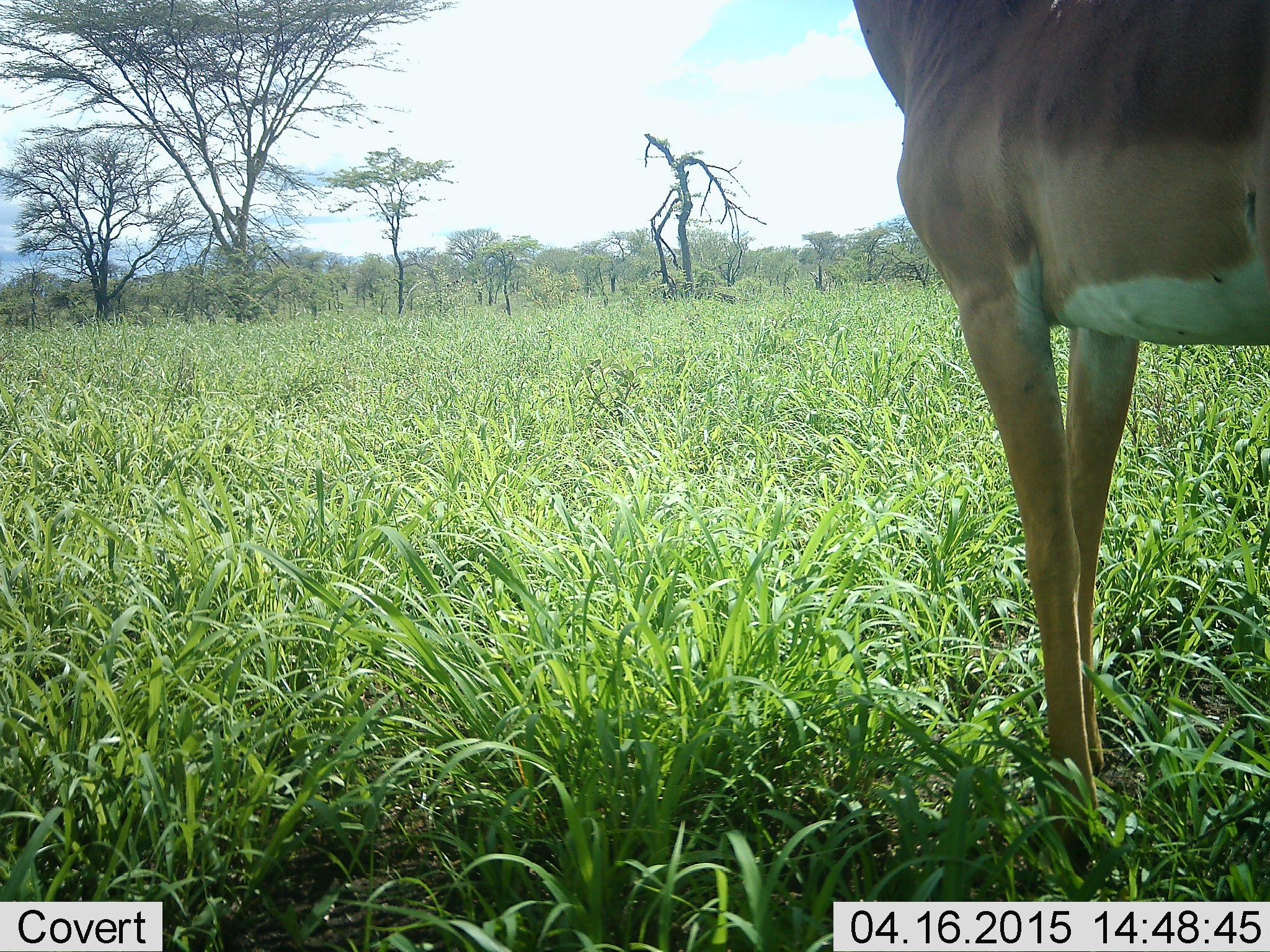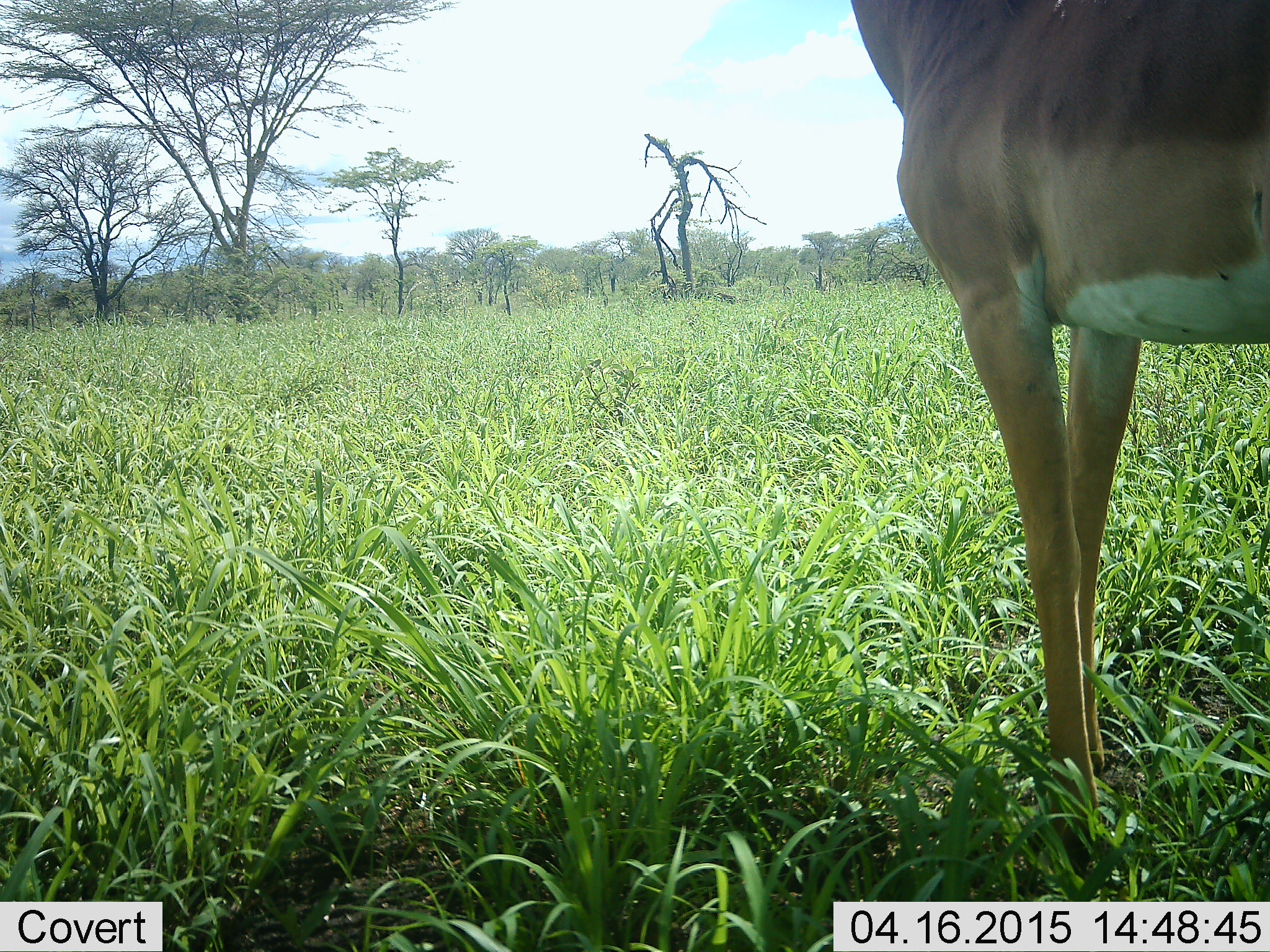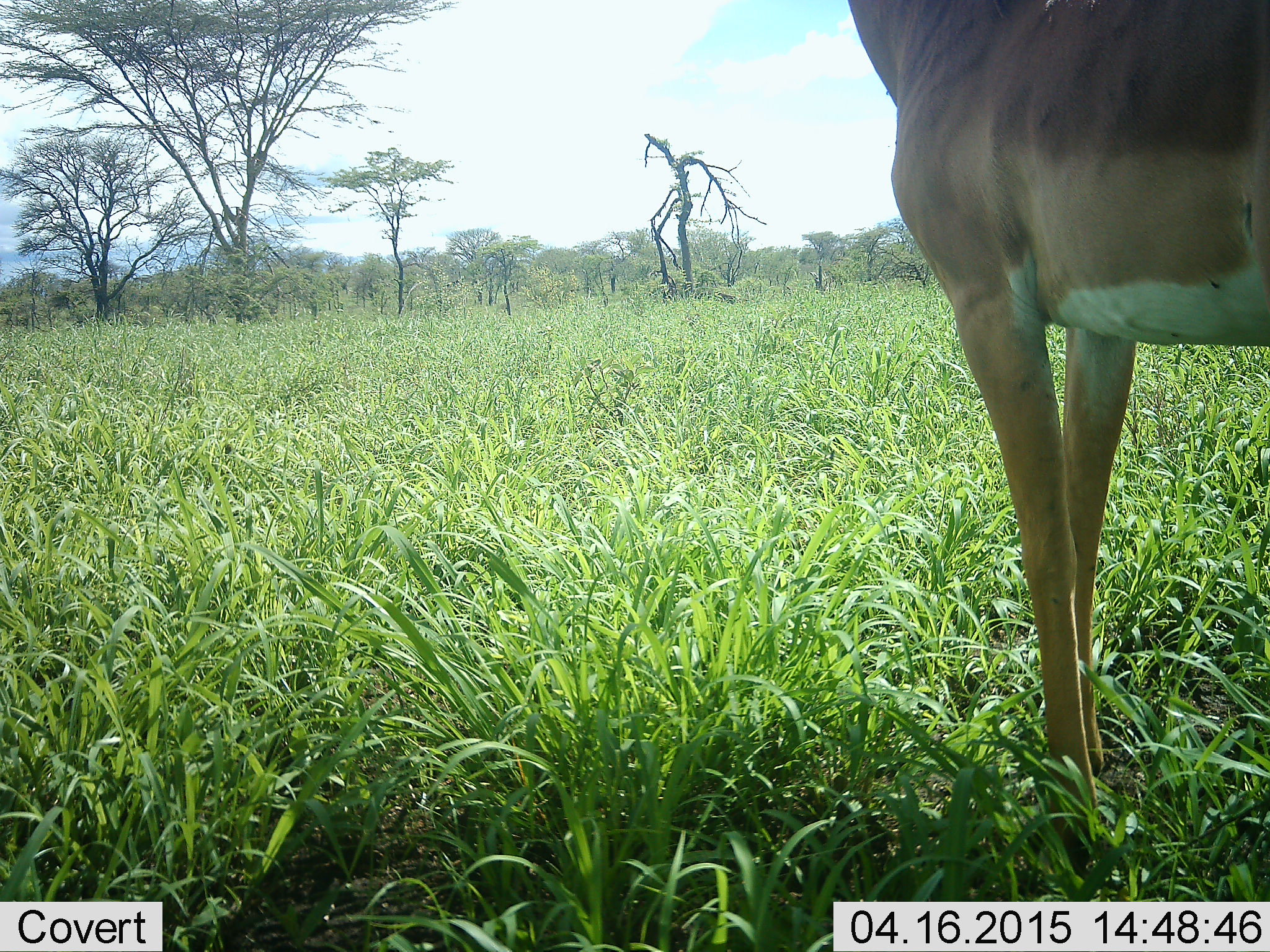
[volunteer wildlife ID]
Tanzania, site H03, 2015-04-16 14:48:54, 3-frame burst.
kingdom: Animalia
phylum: Chordata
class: Mammalia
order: Artiodactyla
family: Bovidae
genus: Aepyceros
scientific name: Aepyceros melampus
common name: impala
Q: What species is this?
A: Impala (Aepyceros melampus).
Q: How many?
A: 1.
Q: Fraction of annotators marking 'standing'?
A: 100%.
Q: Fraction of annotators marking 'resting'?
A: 0%.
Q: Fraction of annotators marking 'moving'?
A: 0%.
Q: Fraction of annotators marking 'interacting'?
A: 0%.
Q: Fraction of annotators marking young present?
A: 0%.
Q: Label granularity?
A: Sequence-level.